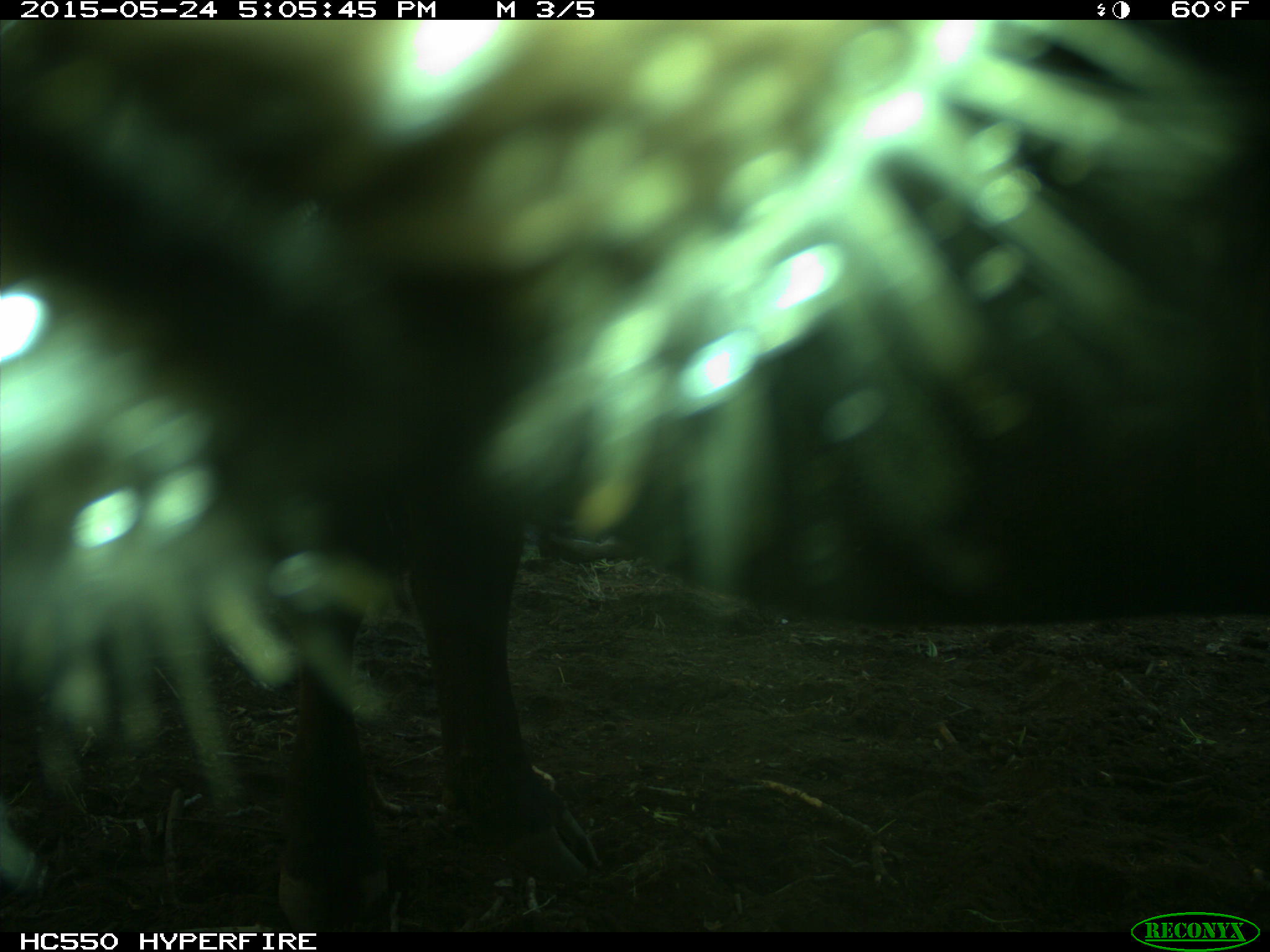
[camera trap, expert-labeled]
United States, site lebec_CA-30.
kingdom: Animalia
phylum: Chordata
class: Mammalia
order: Artiodactyla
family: Bovidae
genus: Bos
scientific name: Bos taurus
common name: domestic cow